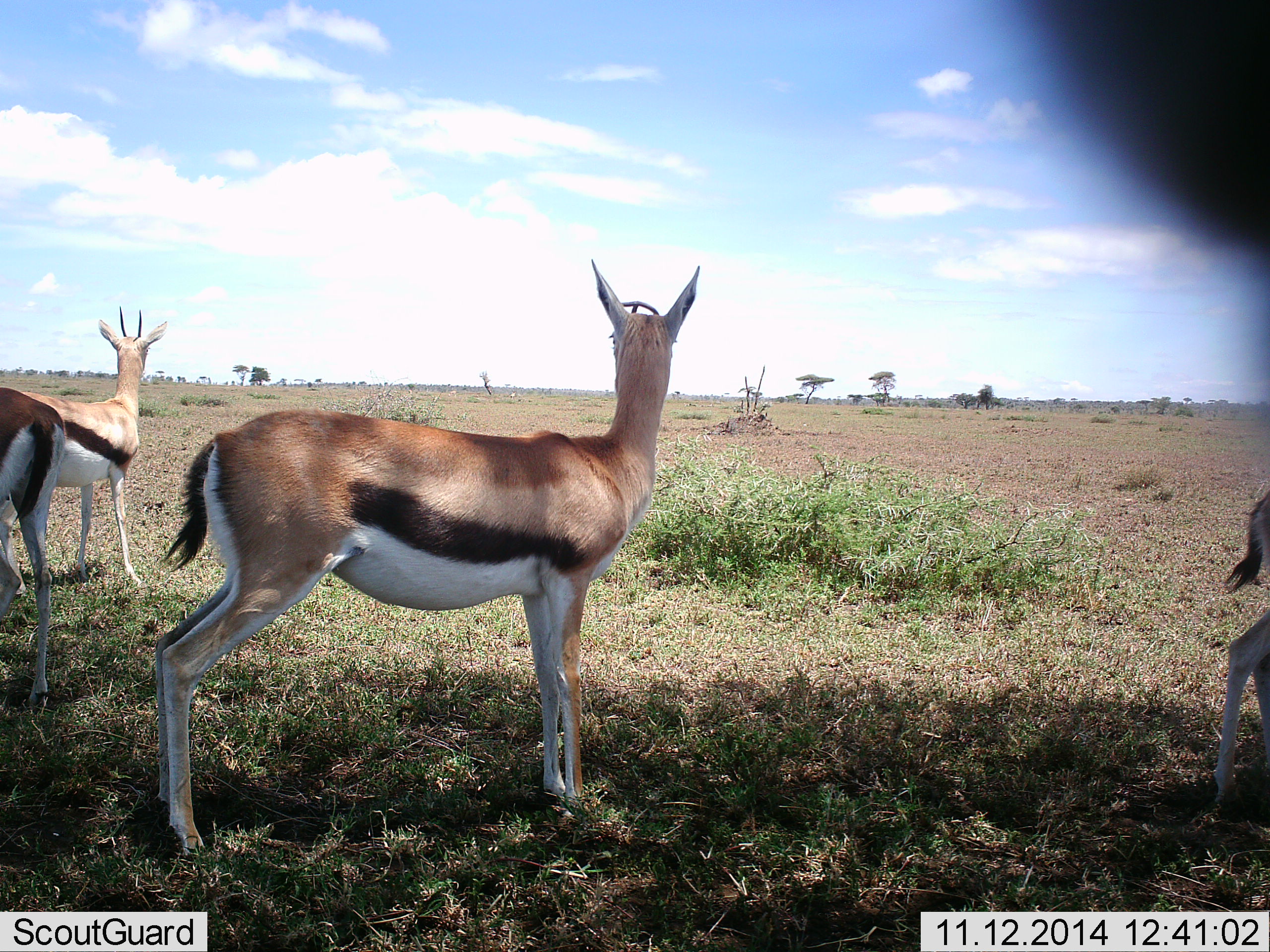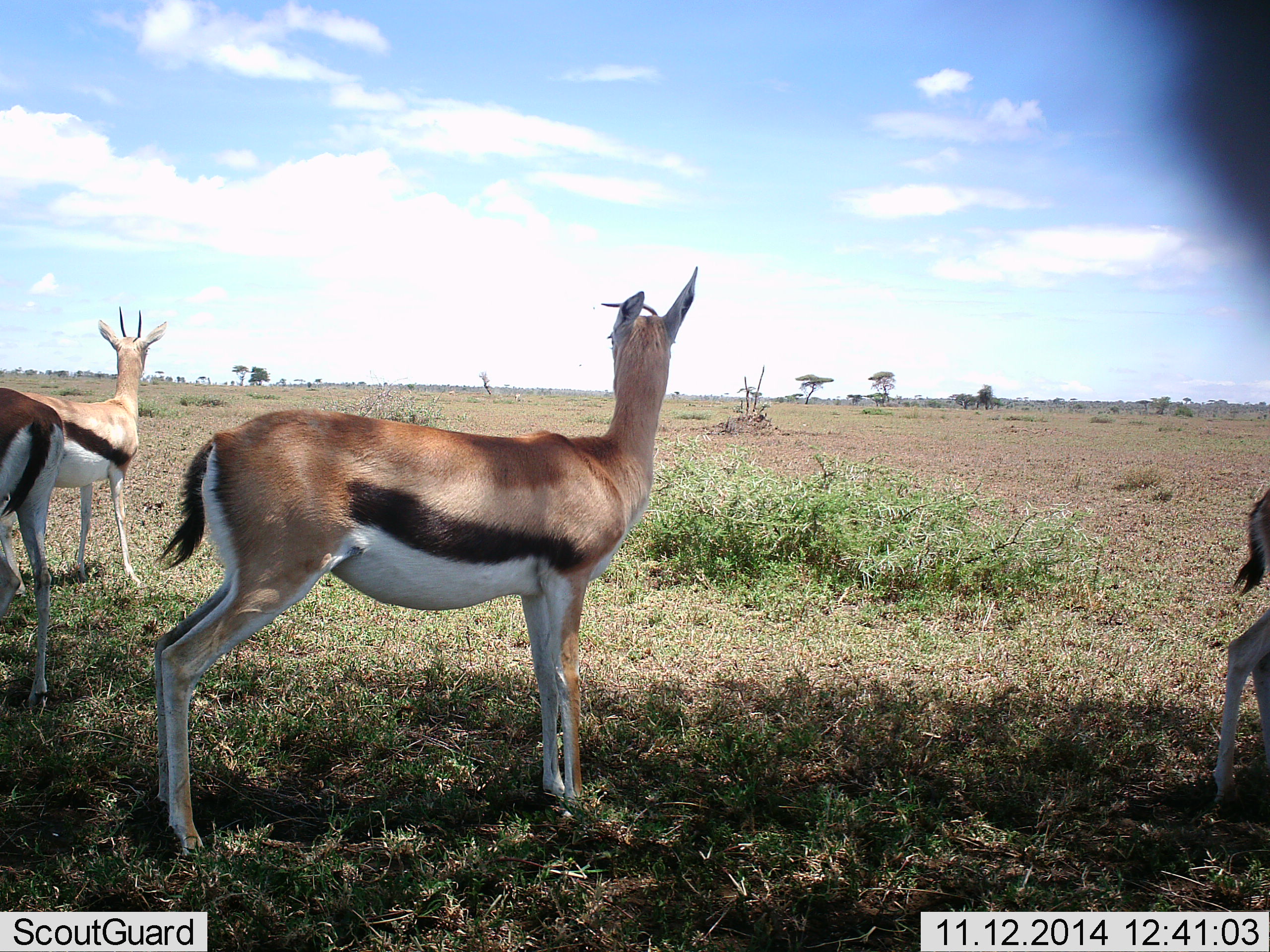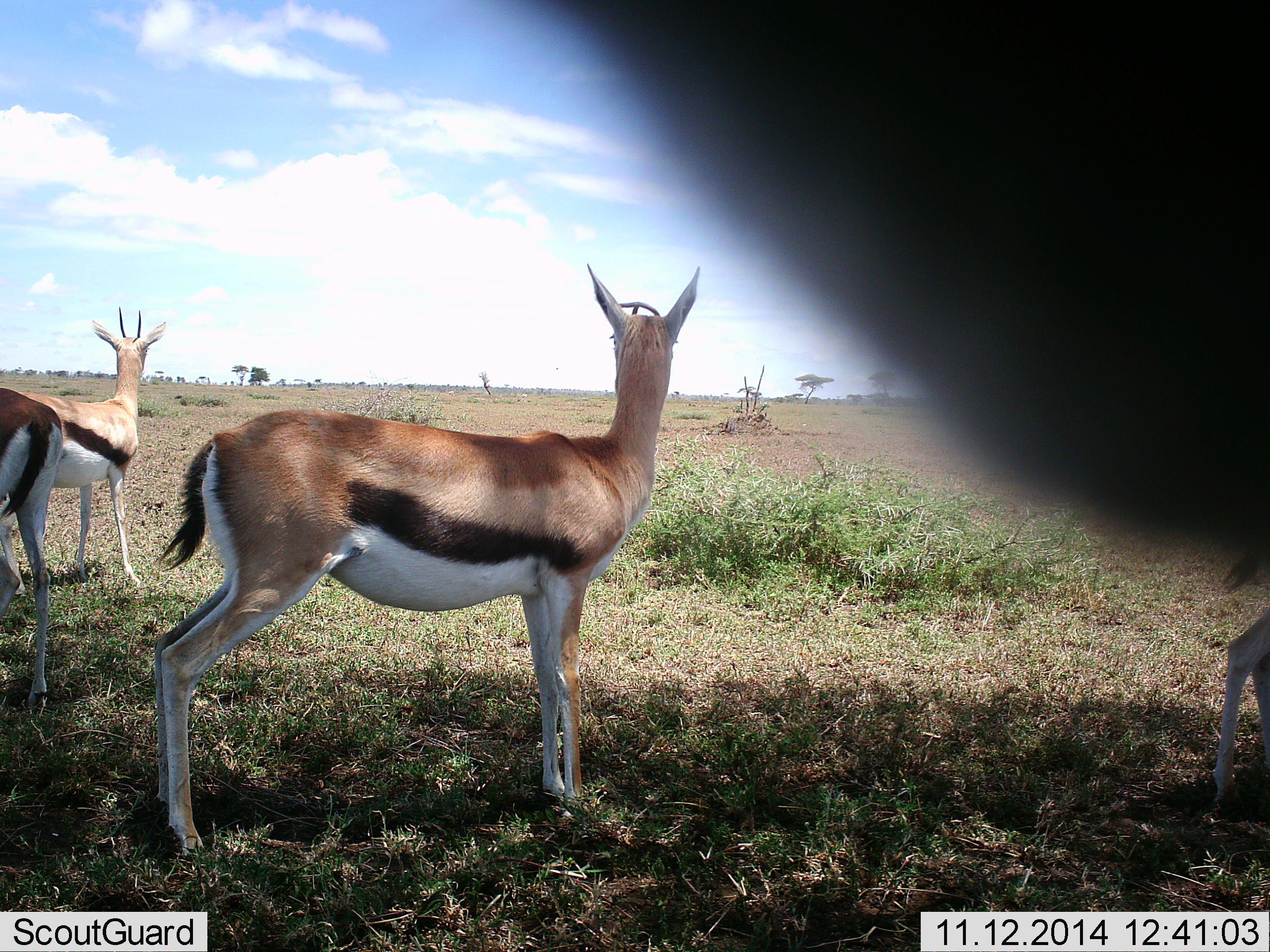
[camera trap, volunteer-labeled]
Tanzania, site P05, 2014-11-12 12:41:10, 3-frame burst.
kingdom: Animalia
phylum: Chordata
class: Mammalia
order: Artiodactyla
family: Bovidae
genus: Eudorcas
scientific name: Eudorcas thomsonii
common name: thomson's gazelle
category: gazellethomsons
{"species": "gazellethomsons (thomson's gazelle) (Eudorcas thomsonii)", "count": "4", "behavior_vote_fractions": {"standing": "100%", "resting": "0%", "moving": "0%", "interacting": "0%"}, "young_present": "0%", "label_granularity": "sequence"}